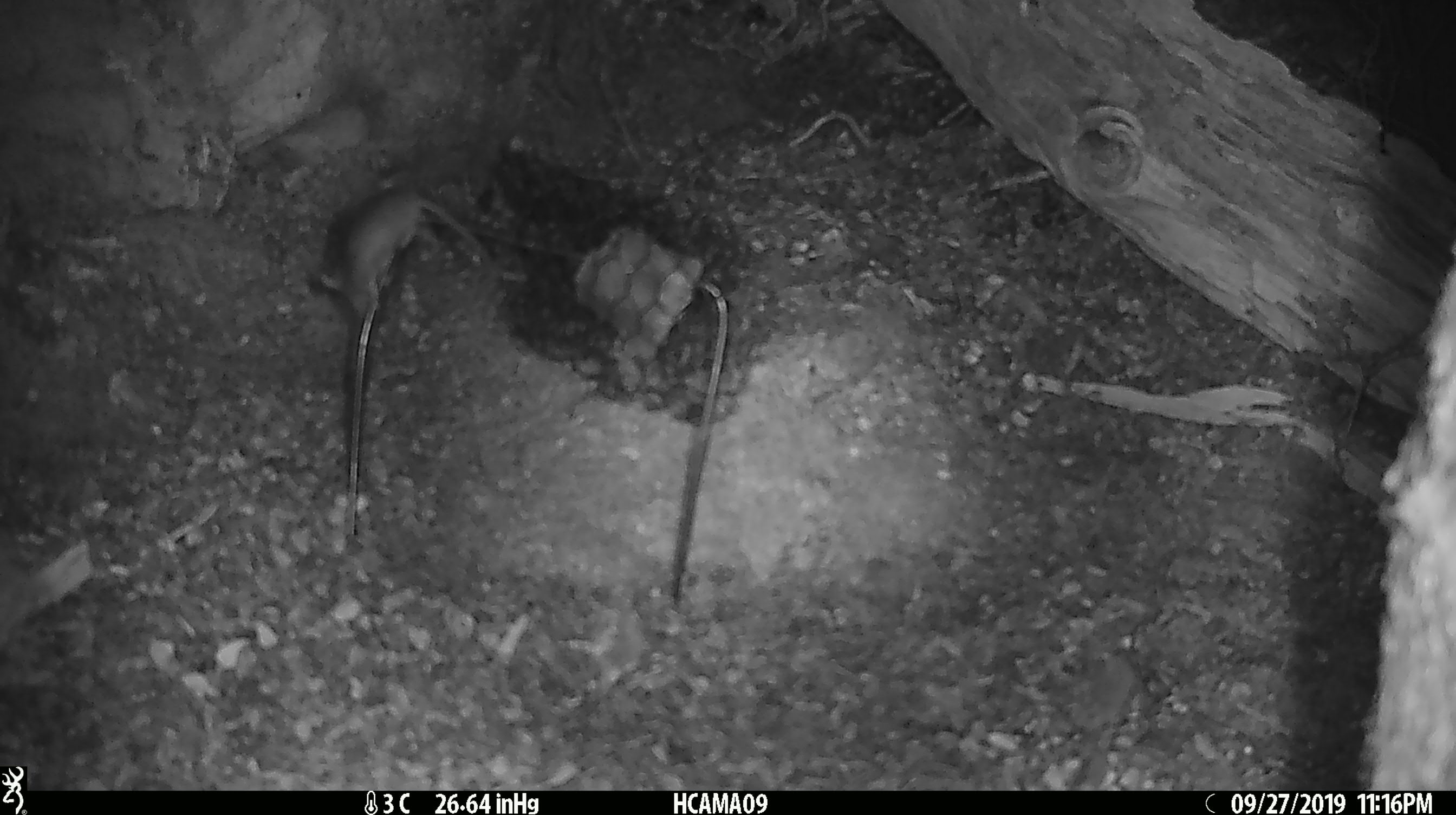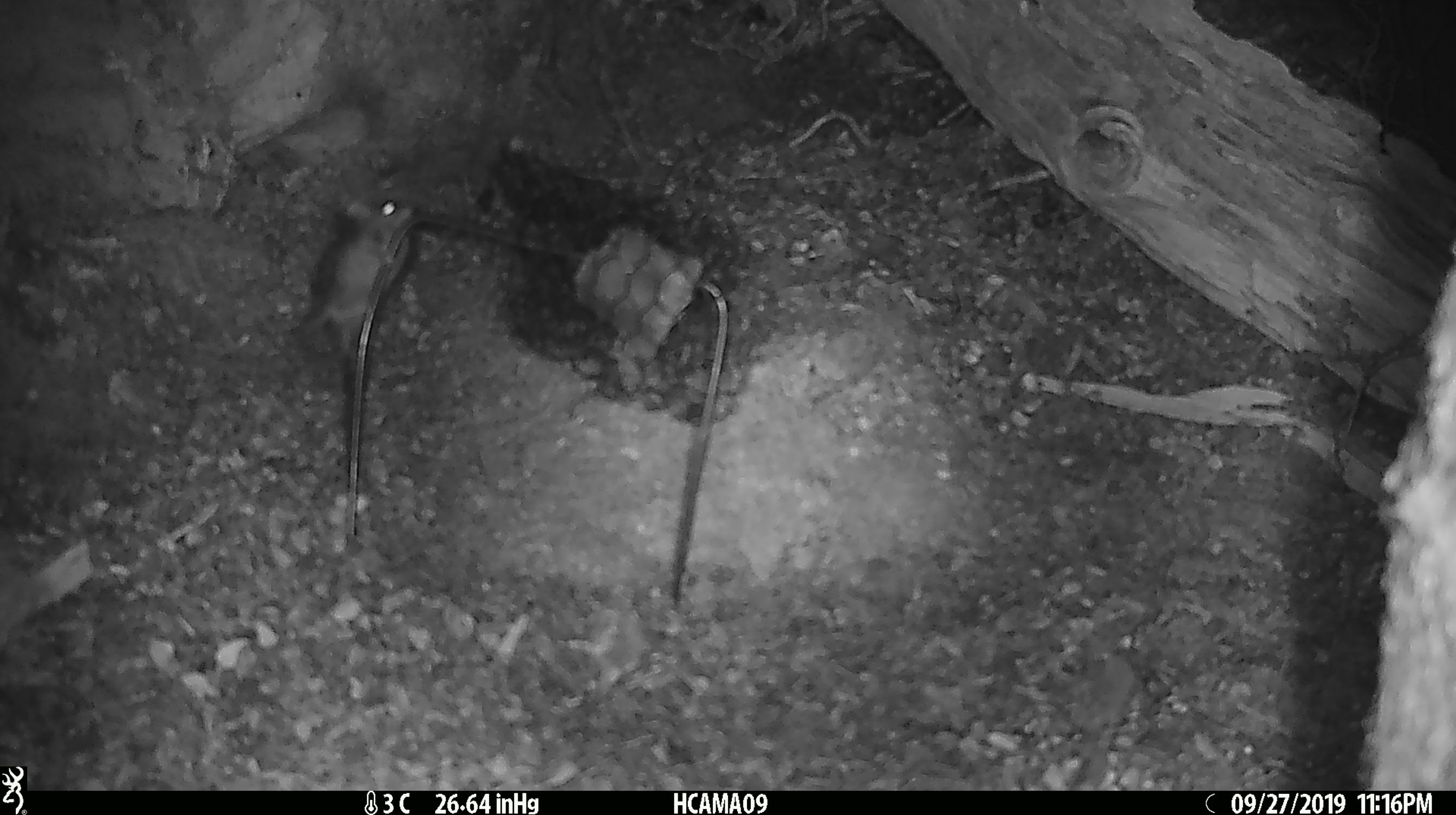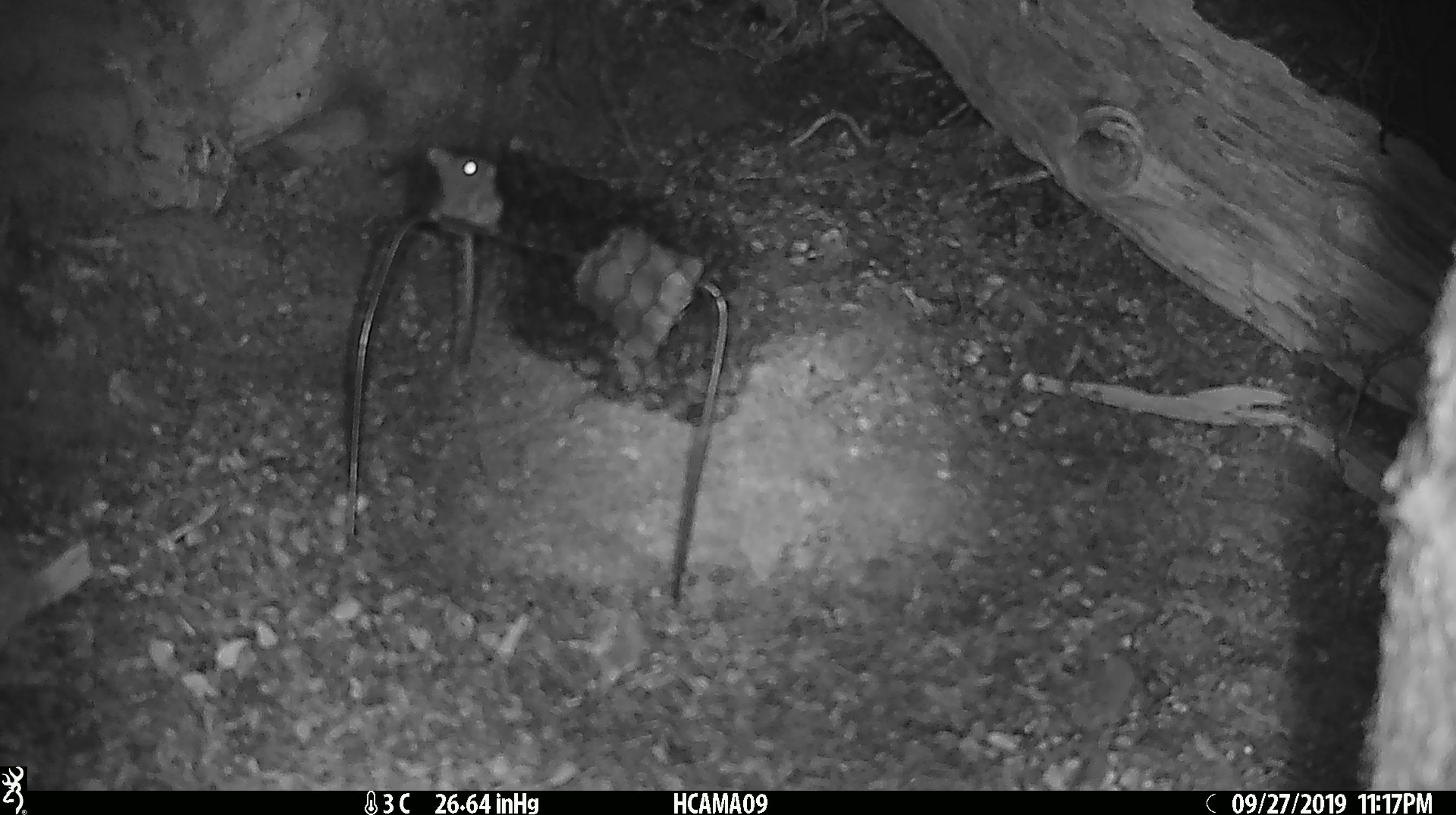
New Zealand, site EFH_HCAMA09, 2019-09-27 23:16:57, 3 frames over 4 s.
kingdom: Animalia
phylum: Chordata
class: Mammalia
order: Rodentia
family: Muridae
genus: Mus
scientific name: Mus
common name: mouse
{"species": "mouse (Mus)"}